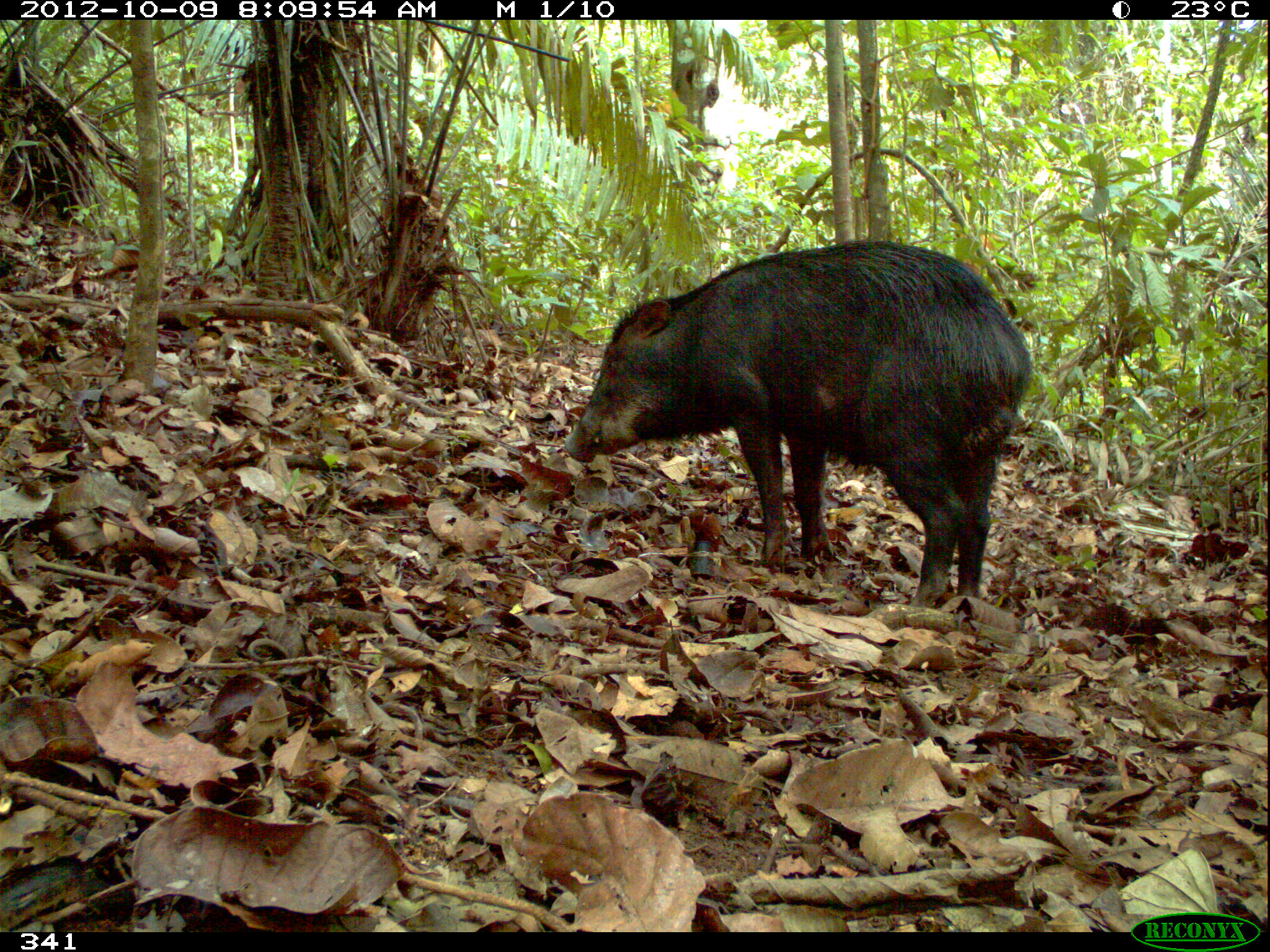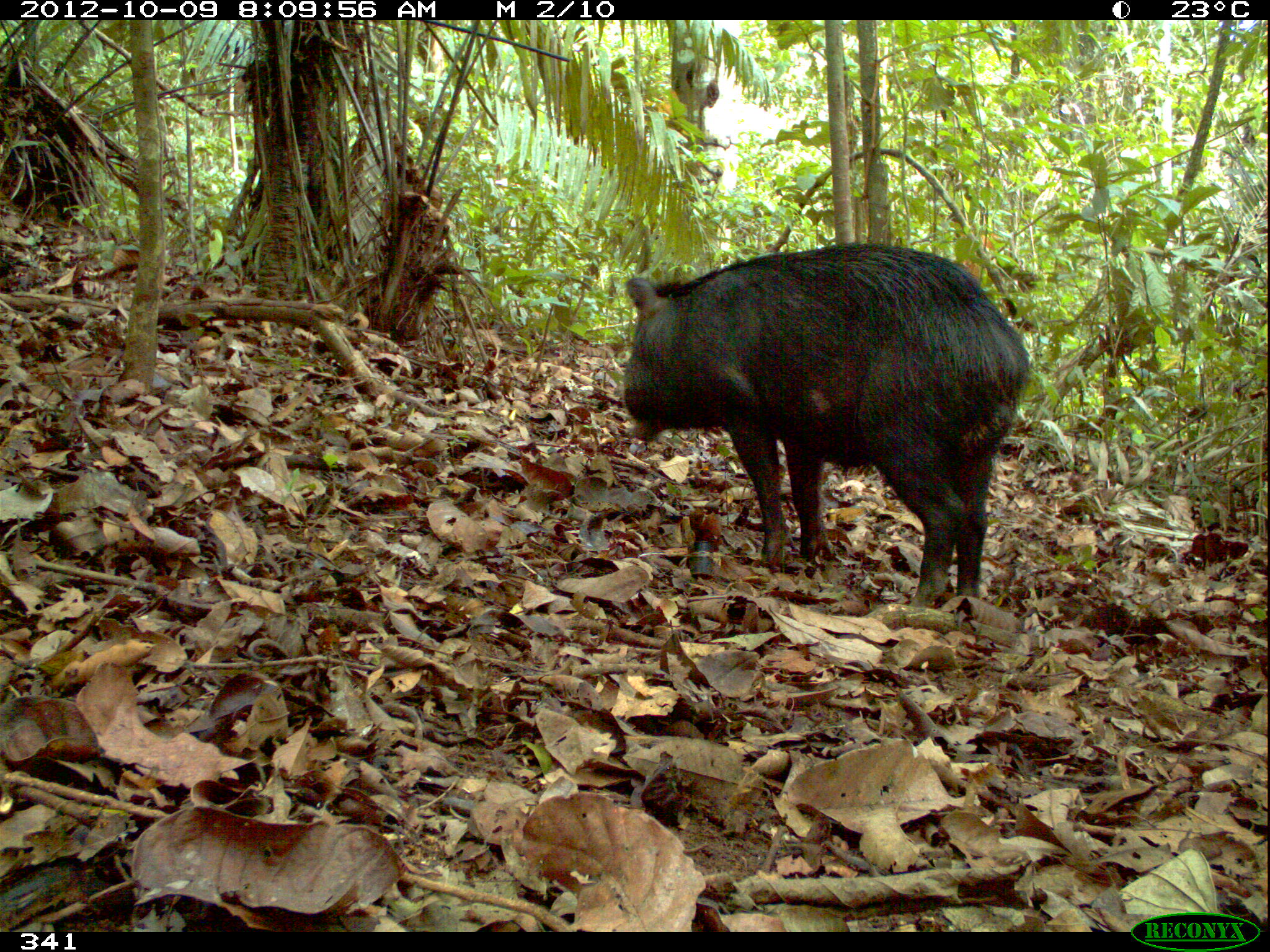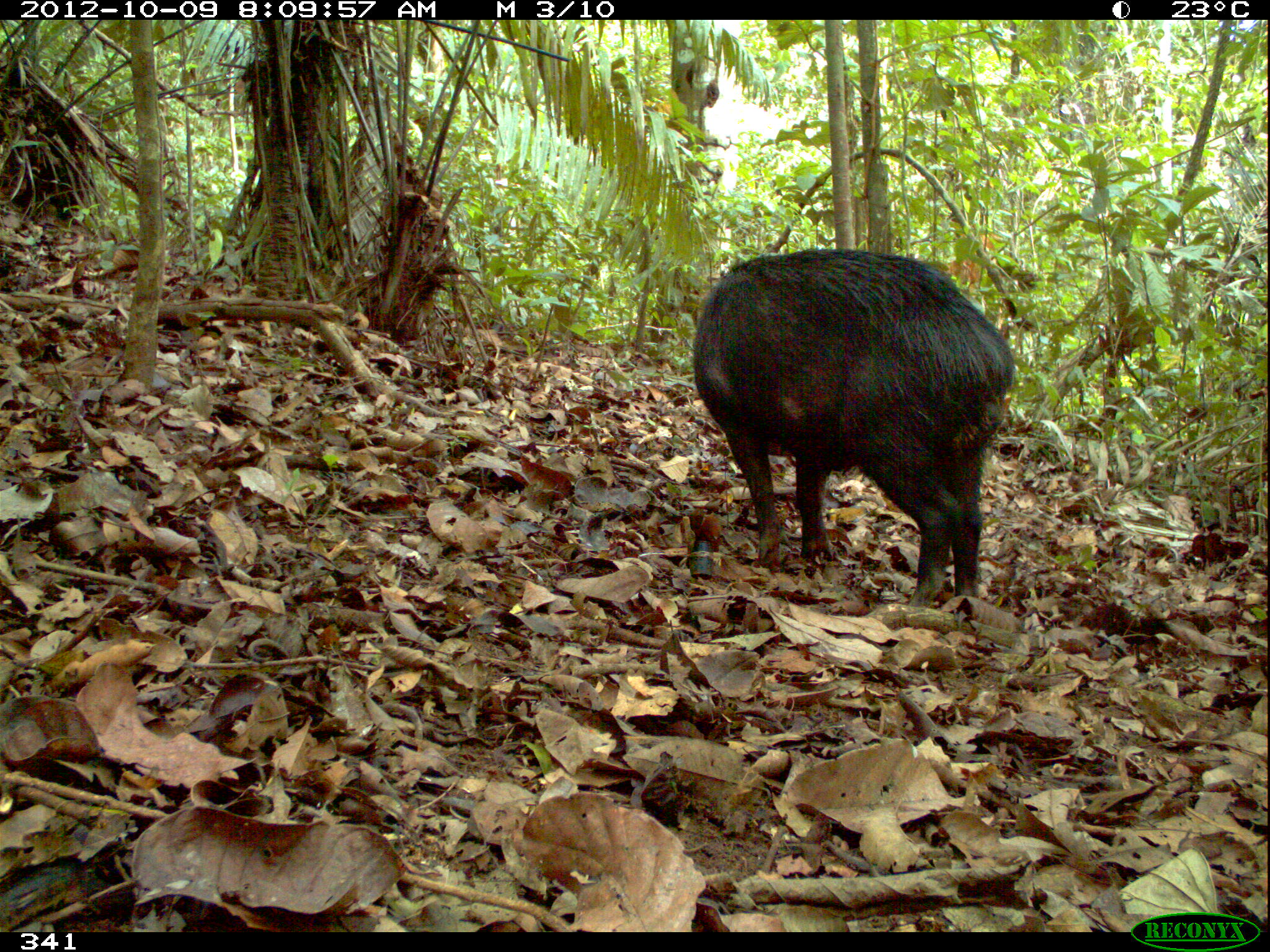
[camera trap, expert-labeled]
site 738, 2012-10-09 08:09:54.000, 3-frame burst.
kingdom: Animalia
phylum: Chordata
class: Mammalia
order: Artiodactyla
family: Tayassuidae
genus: Tayassu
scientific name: Tayassu pecari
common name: white-lipped peccary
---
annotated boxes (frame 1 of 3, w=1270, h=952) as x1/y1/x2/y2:
tayassu pecari: 560/236/1032/606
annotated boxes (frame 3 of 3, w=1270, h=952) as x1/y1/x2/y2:
tayassu pecari: 690/247/1015/607